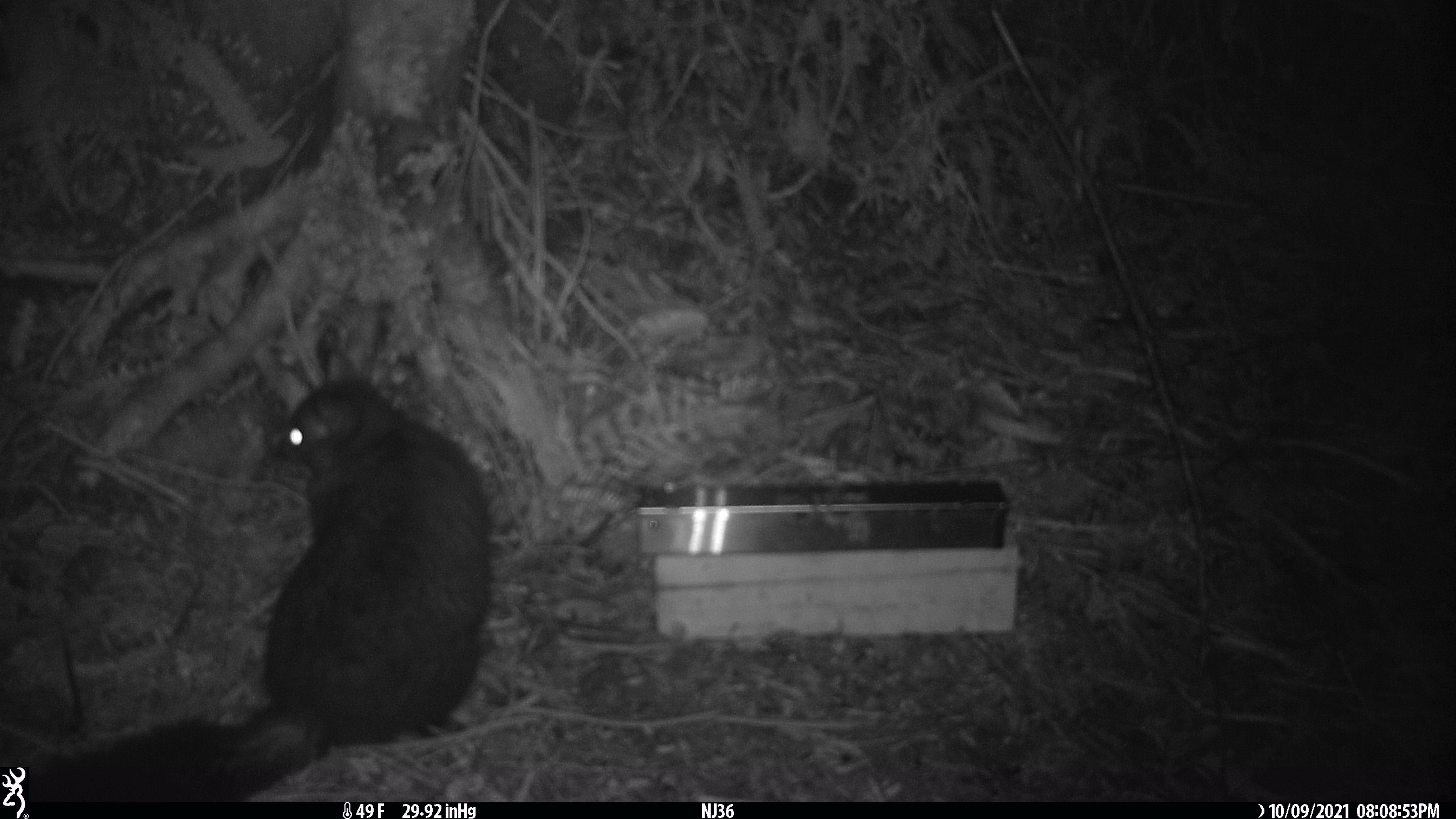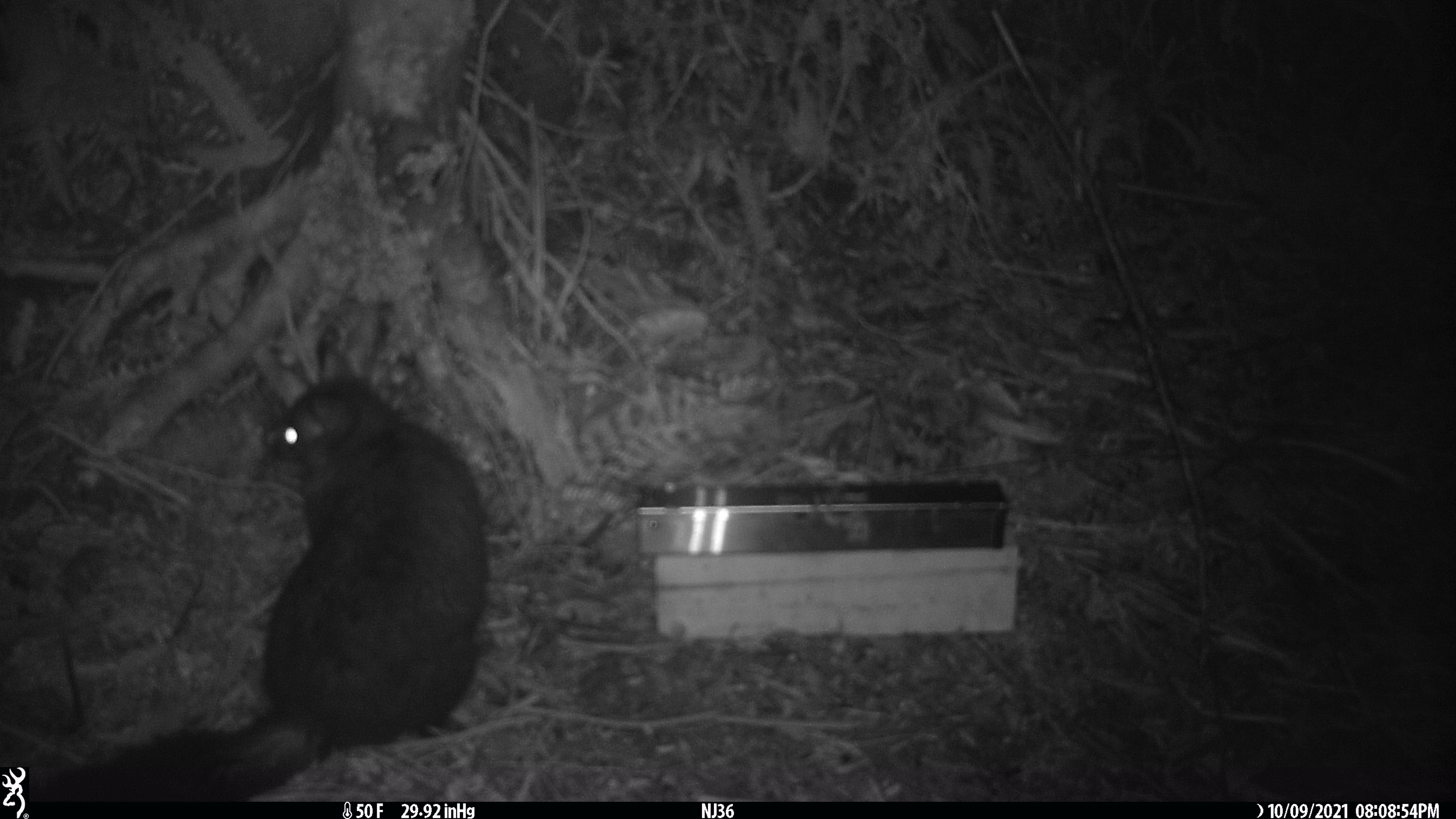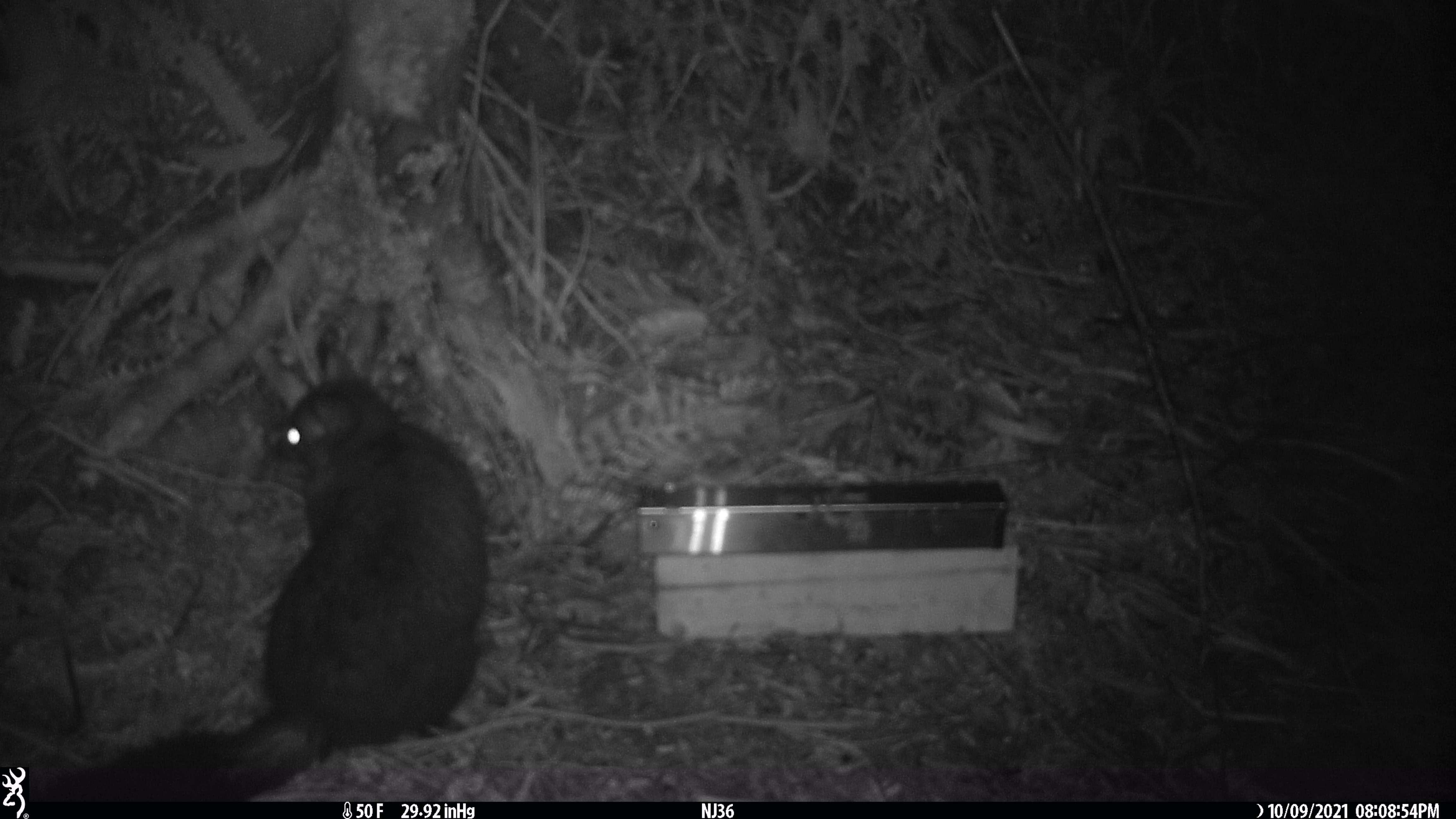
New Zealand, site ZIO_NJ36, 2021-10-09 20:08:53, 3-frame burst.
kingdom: Animalia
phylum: Chordata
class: Mammalia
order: Diprotodontia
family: Phalangeridae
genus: Trichosurus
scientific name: Trichosurus vulpecula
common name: common brushtail possum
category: possum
Possum (common brushtail possum) (Trichosurus vulpecula).